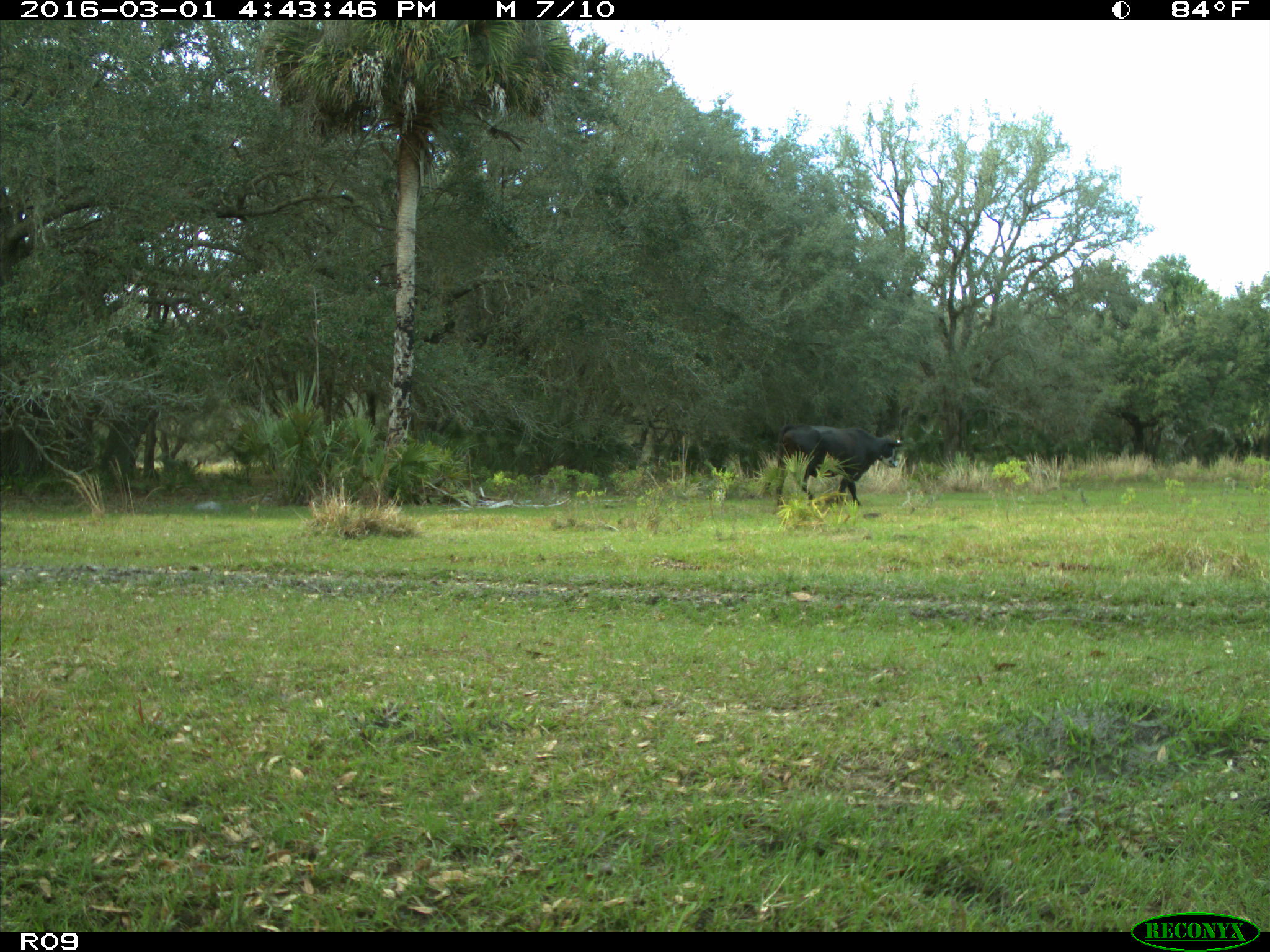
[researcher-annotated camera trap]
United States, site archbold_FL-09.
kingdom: Animalia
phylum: Chordata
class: Mammalia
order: Artiodactyla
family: Bovidae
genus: Bos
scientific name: Bos taurus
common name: domestic cow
Bos taurus (domestic cow).